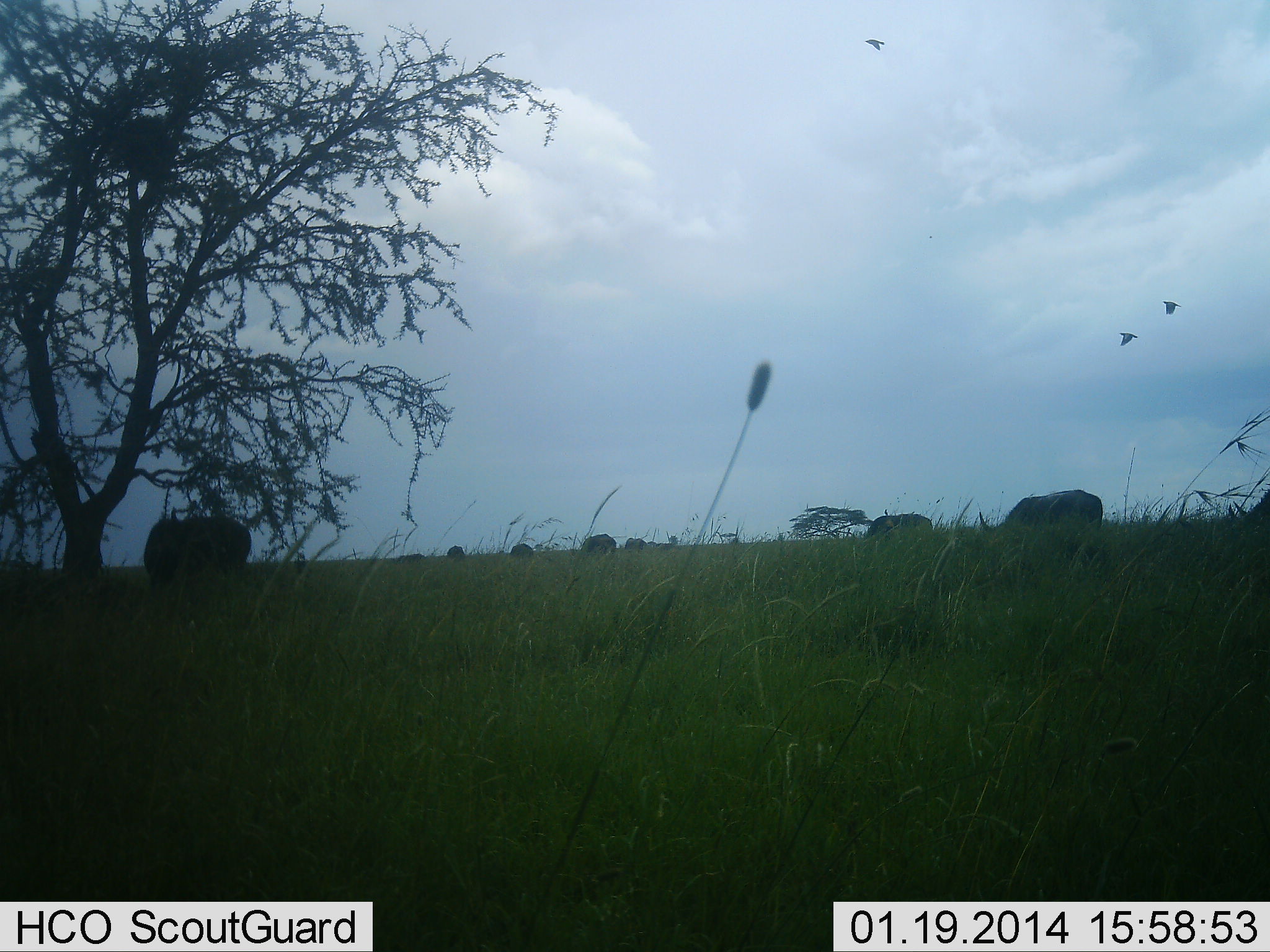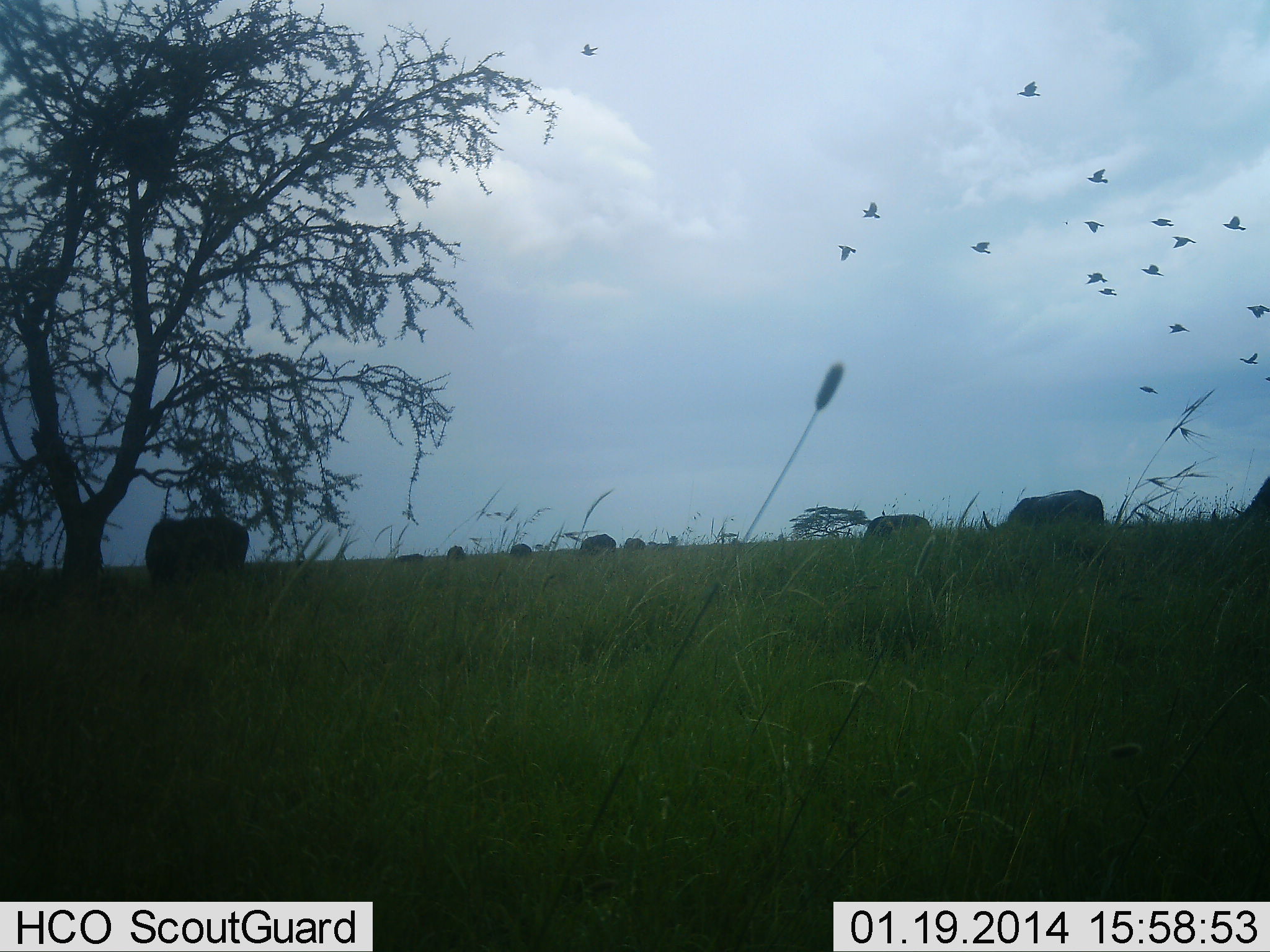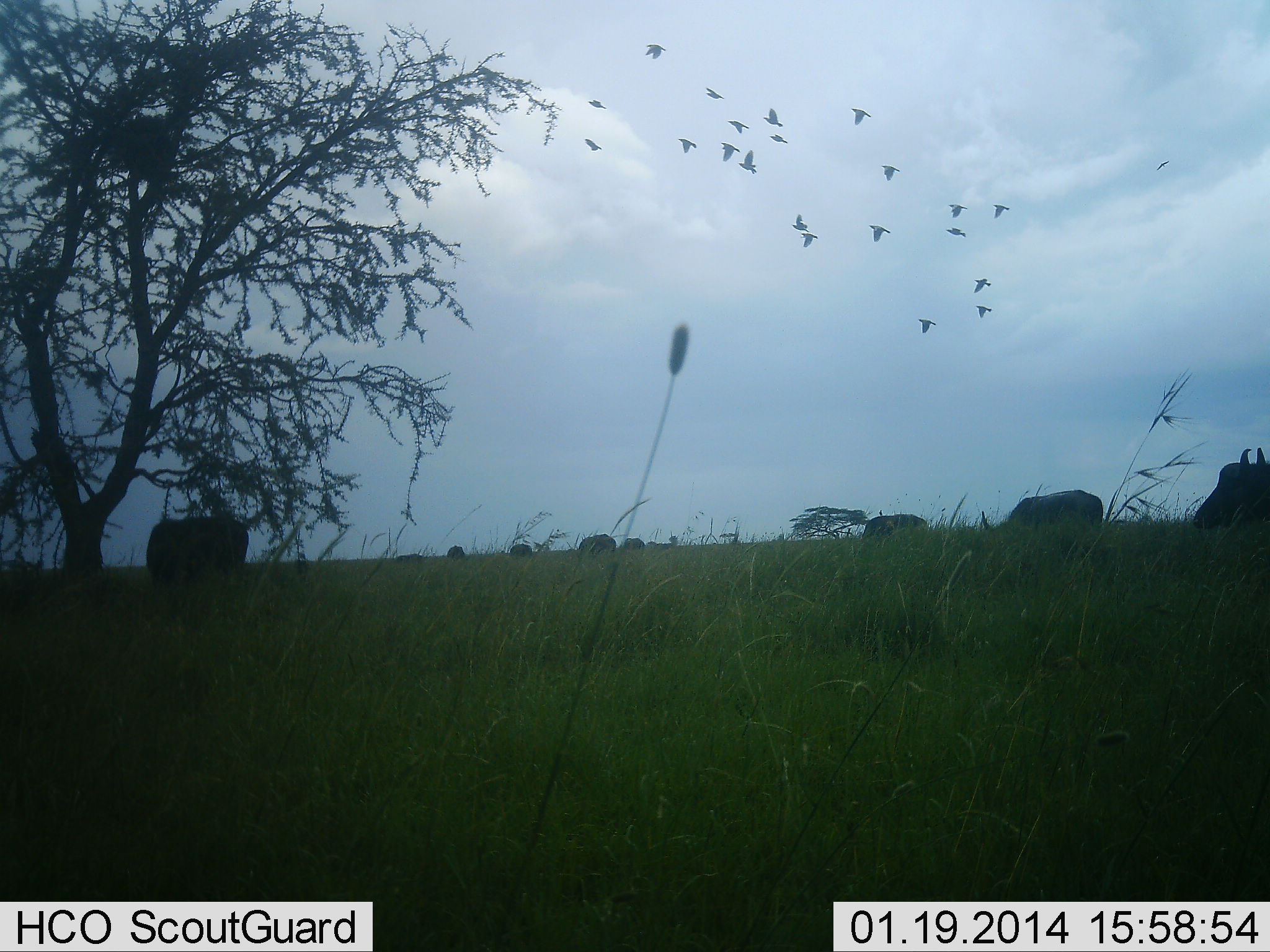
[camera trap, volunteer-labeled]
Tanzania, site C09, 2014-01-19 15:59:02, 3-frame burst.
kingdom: Animalia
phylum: Chordata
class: Mammalia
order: Artiodactyla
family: Bovidae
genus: Syncerus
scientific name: Syncerus caffer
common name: cape buffalo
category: buffalo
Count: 9.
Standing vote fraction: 15%.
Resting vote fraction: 0%.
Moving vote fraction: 23%.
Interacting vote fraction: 0%.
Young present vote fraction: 0%.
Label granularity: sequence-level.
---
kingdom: Animalia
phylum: Chordata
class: Aves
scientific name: Aves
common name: bird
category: otherbird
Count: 11-50.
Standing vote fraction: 0%.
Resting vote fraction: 0%.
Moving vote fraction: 100%.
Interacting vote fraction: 0%.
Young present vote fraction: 0%.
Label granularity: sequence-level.